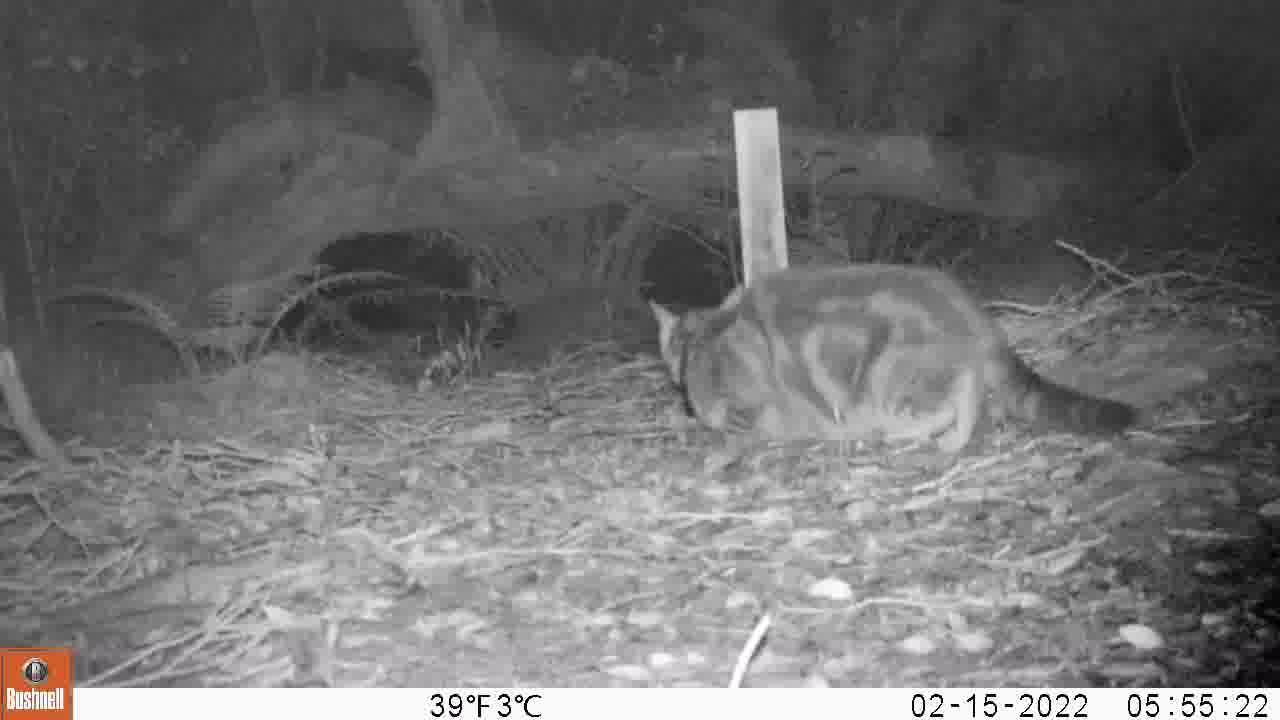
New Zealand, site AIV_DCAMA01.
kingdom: Animalia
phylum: Chordata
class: Mammalia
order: Carnivora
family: Felidae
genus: Felis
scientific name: Felis catus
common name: domestic cat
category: cat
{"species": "cat (domestic cat) (Felis catus)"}